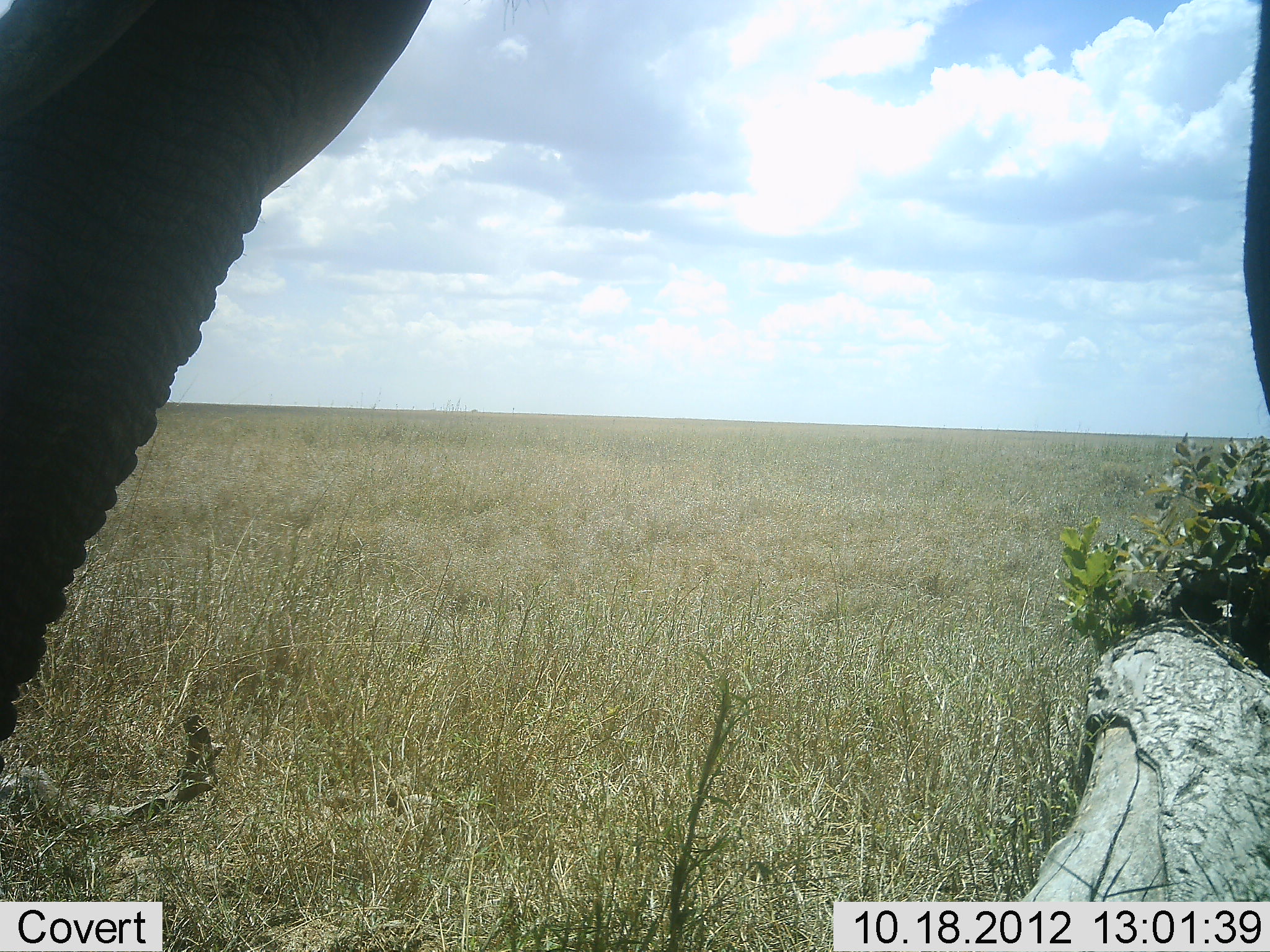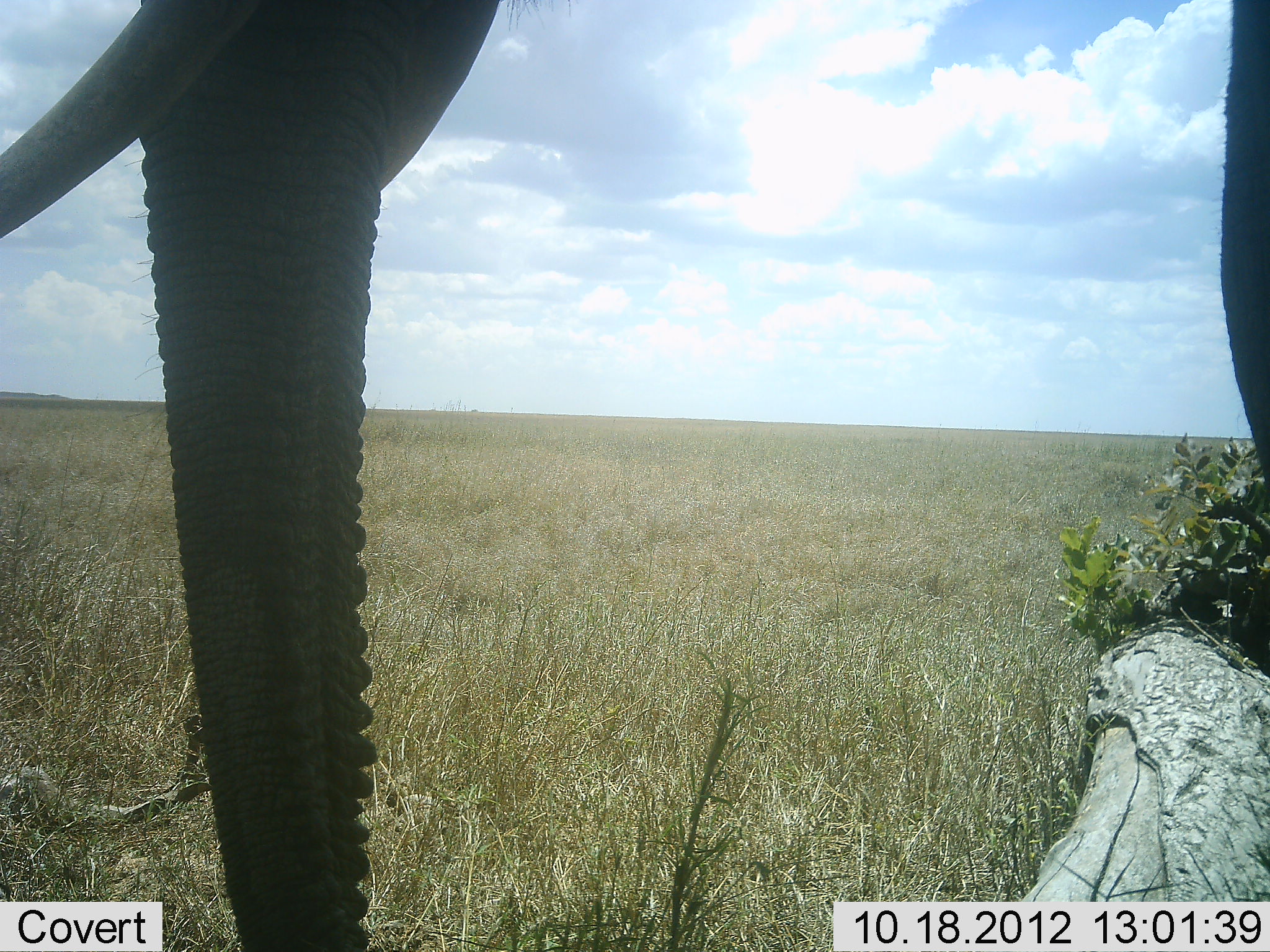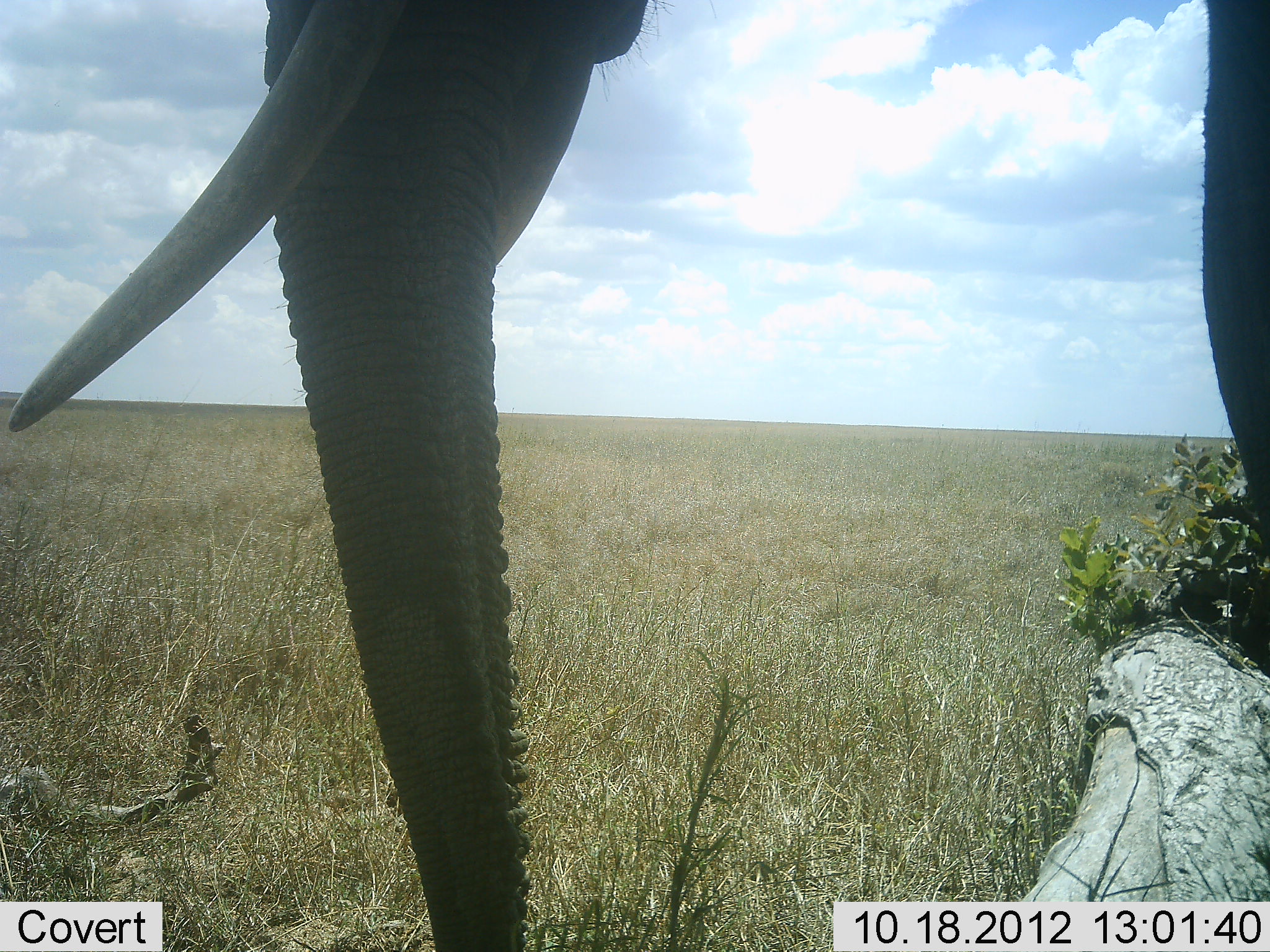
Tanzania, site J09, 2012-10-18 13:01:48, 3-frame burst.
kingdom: Animalia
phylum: Chordata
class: Mammalia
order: Proboscidea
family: Elephantidae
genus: Loxodonta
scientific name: Loxodonta africana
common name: african bush elephant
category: elephant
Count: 1.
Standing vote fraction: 90%.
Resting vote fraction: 0%.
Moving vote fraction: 0%.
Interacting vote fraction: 0%.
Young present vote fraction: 0%.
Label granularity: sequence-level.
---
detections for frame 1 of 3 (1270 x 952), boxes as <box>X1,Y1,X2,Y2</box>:
animal: <box>1,1,1270,847</box>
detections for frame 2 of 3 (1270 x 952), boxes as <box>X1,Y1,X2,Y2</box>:
animal: <box>1,1,1270,871</box>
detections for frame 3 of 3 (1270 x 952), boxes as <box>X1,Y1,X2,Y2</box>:
animal: <box>8,0,1269,862</box>